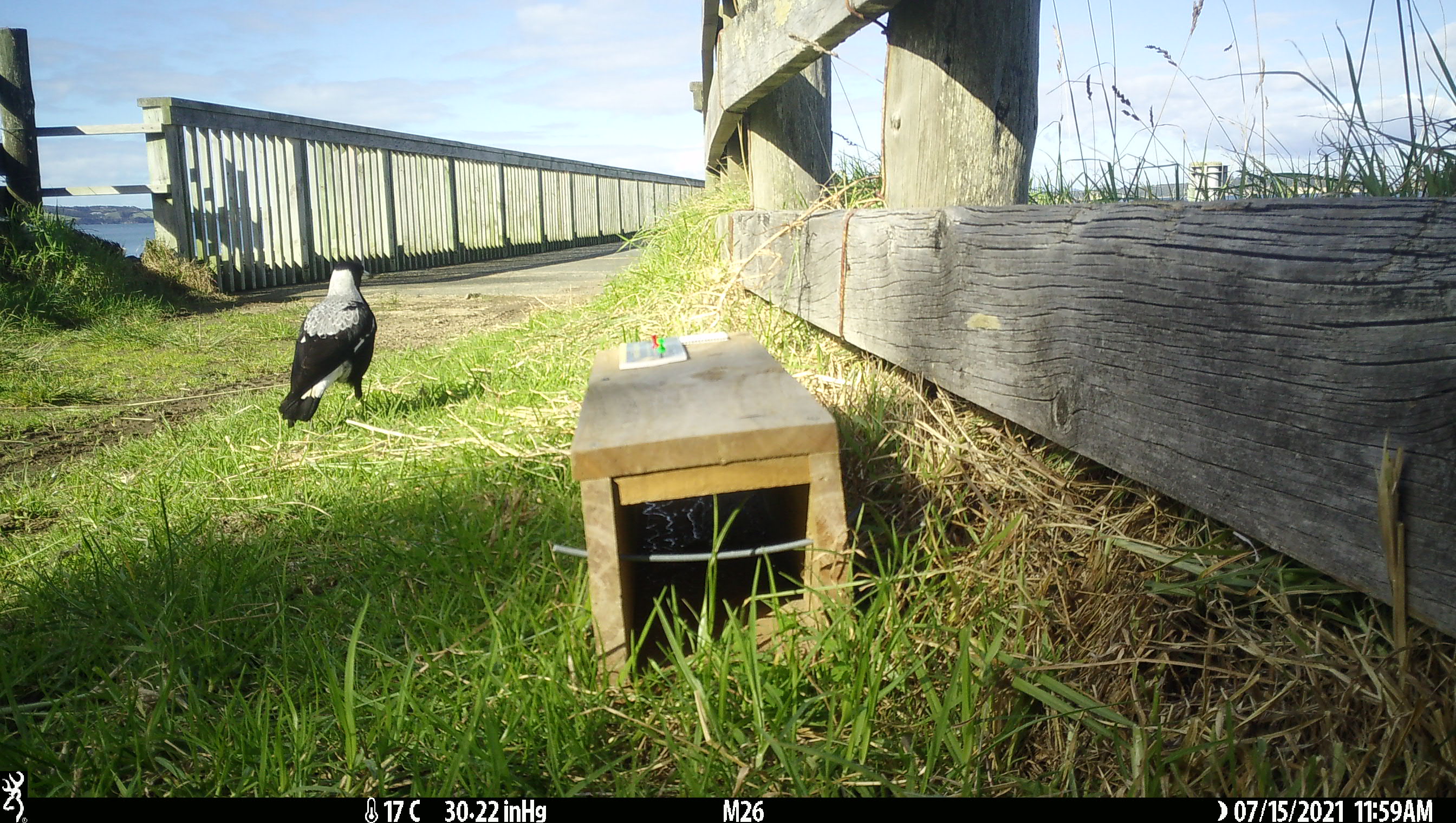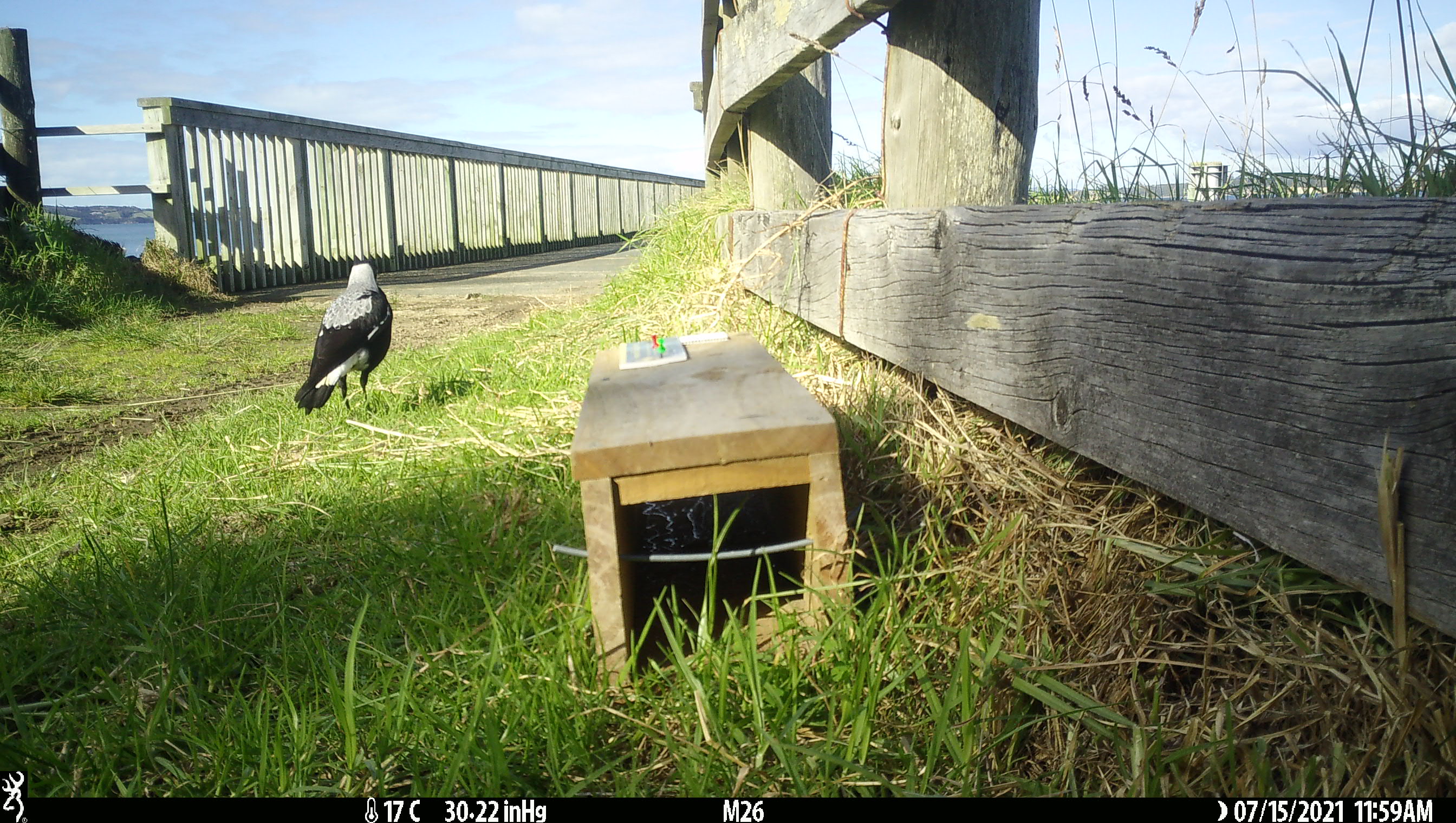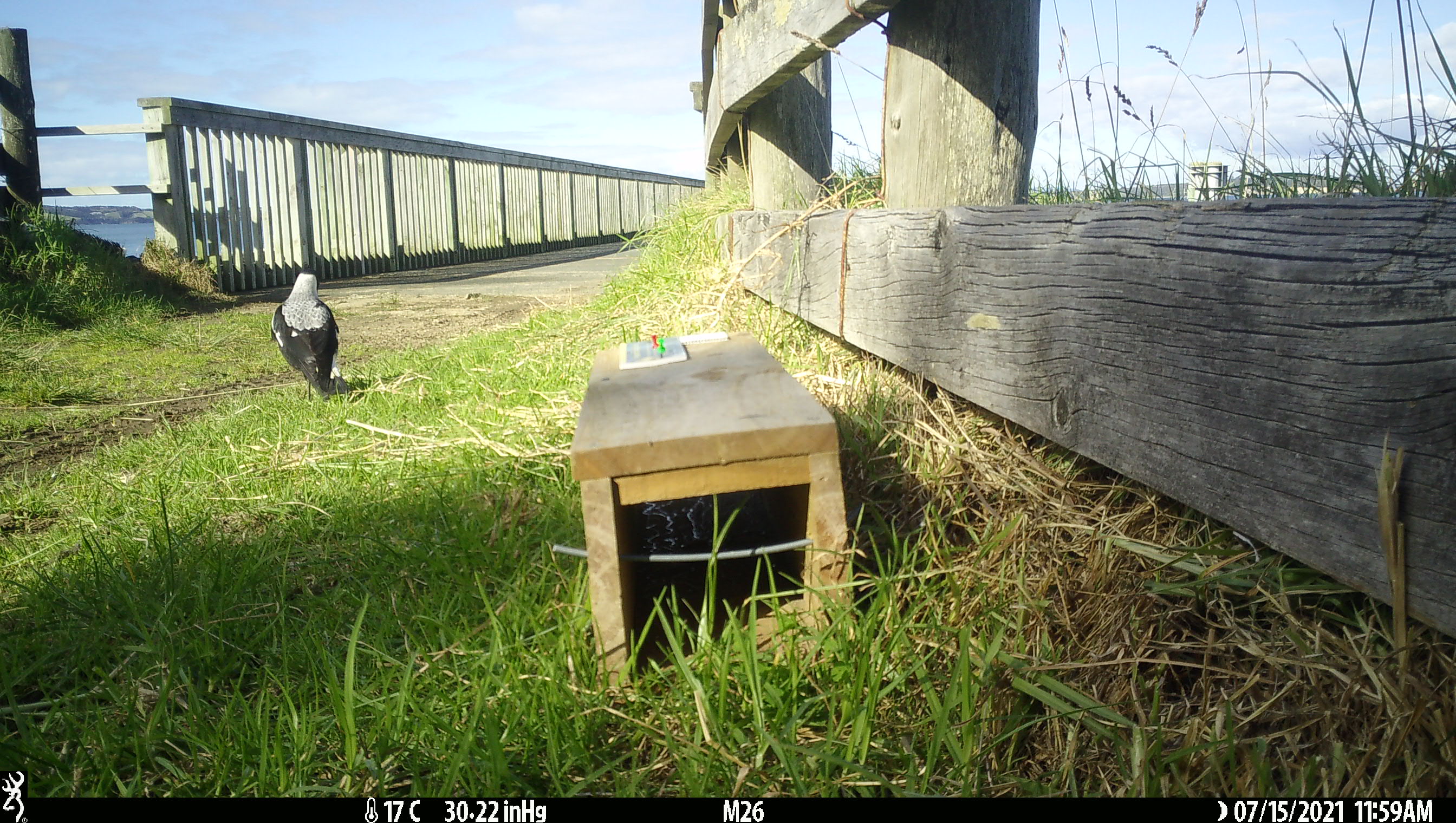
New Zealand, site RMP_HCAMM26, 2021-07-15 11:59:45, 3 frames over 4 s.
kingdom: Animalia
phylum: Chordata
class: Aves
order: Passeriformes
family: Artamidae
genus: Gymnorhina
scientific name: Gymnorhina tibicen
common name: australian magpie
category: magpie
Magpie (australian magpie) (Gymnorhina tibicen).